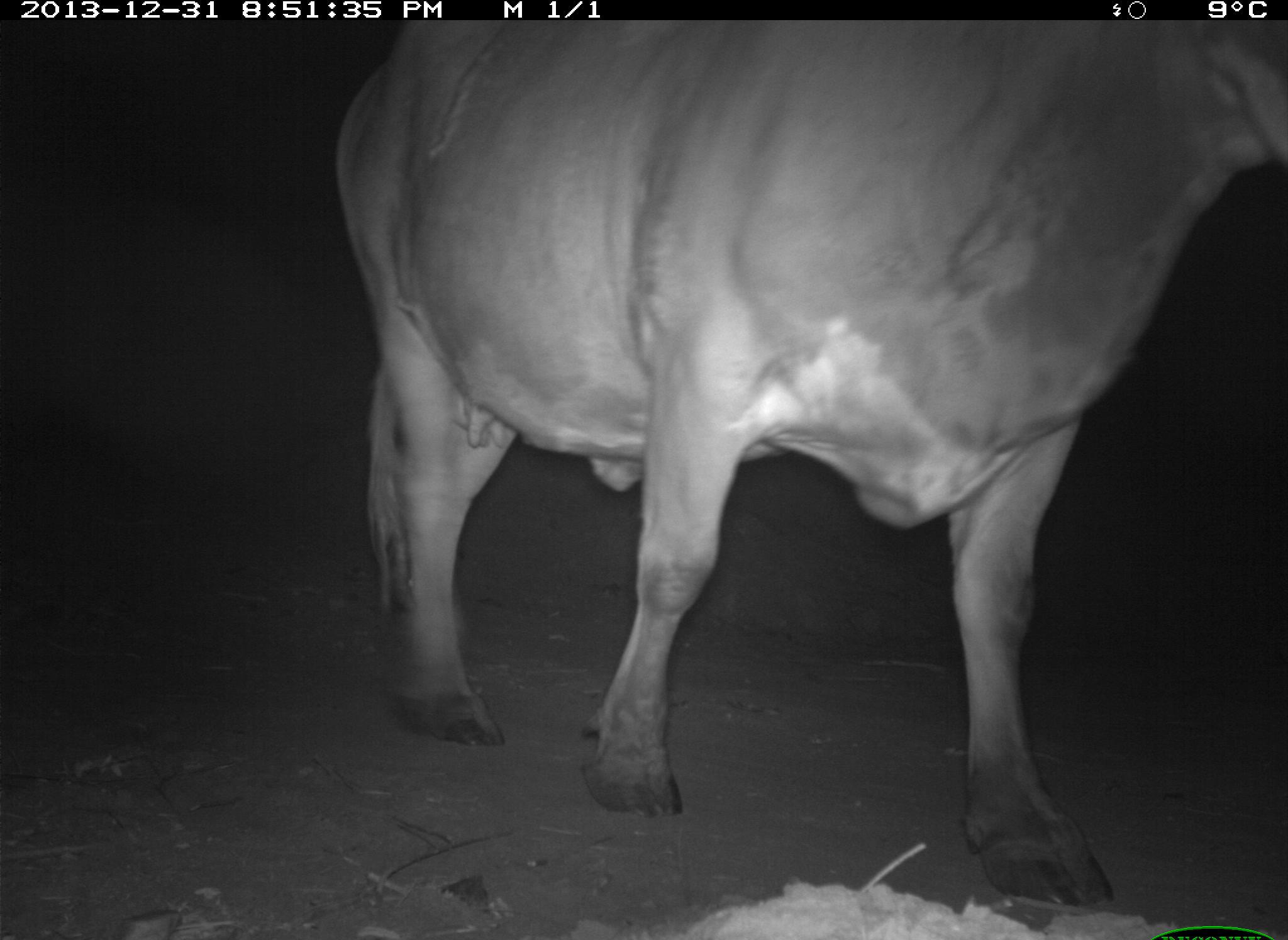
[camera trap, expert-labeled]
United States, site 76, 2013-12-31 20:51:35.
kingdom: Animalia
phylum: Chordata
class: Mammalia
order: Artiodactyla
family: Bovidae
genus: Bos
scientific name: Bos taurus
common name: cow